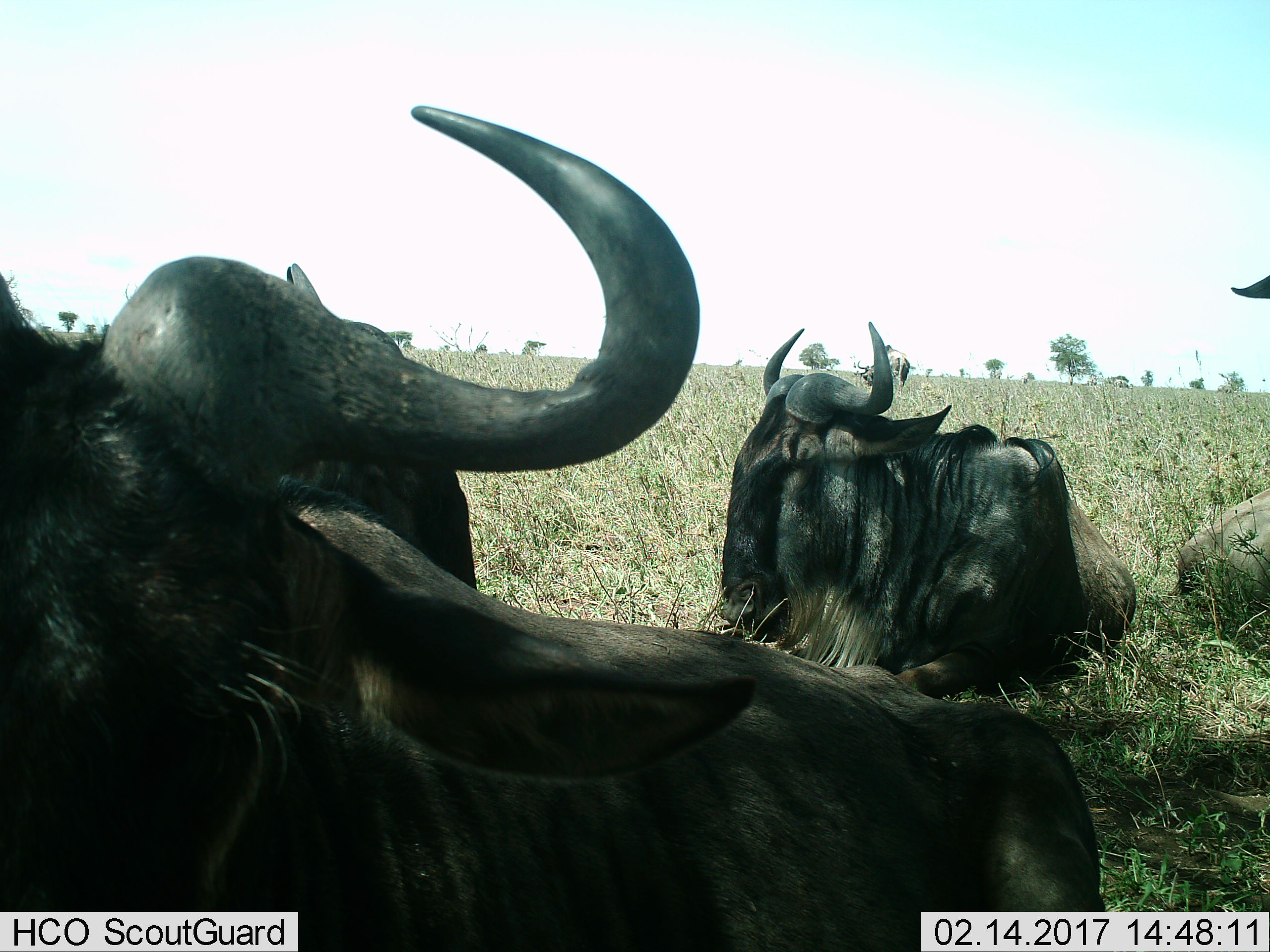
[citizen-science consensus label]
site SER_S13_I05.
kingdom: Animalia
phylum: Chordata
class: Mammalia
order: Artiodactyla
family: Bovidae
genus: Connochaetes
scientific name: Connochaetes taurinus taurinus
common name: blue wildebeest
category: wildebeestblue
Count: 4.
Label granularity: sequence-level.